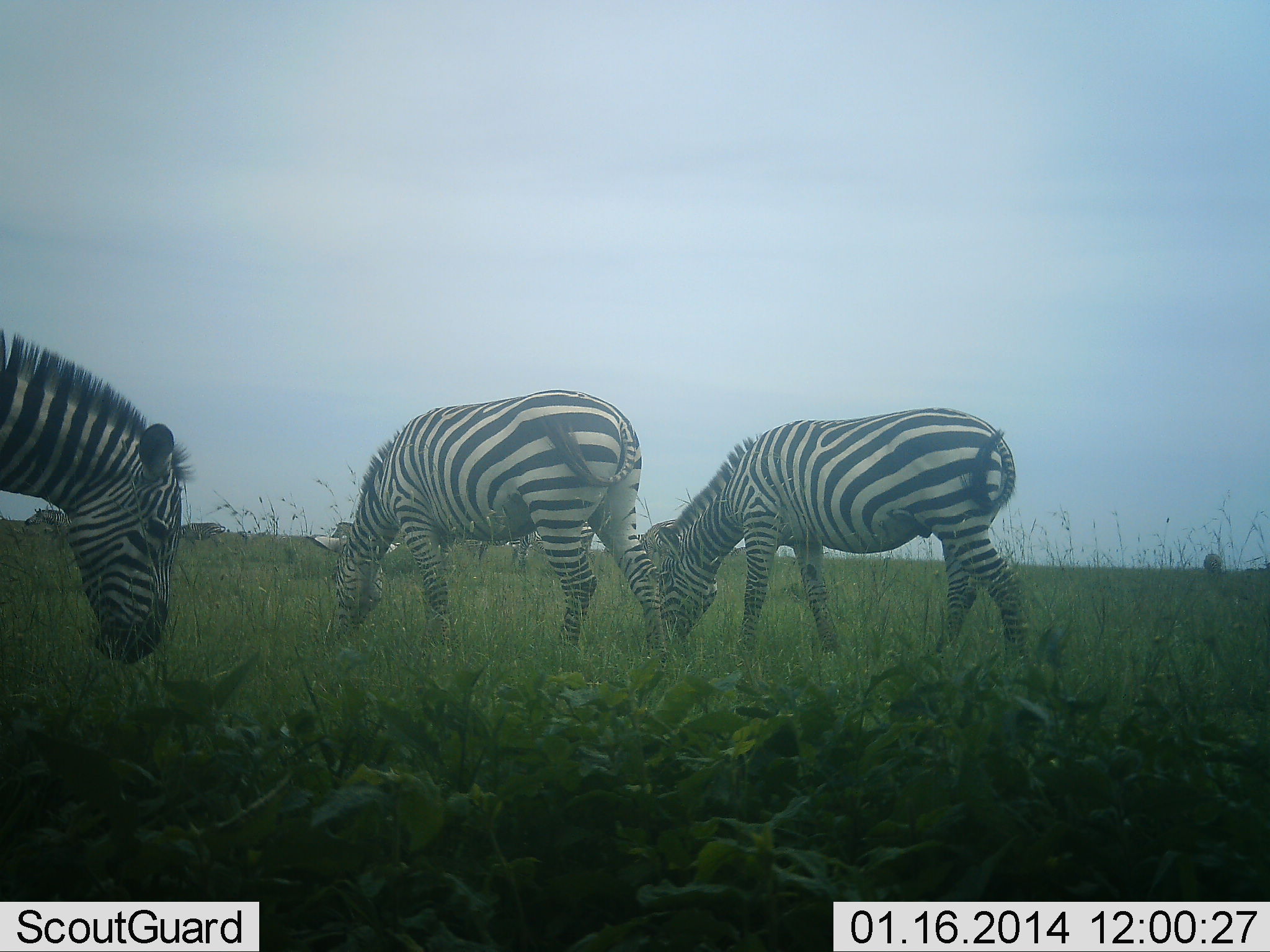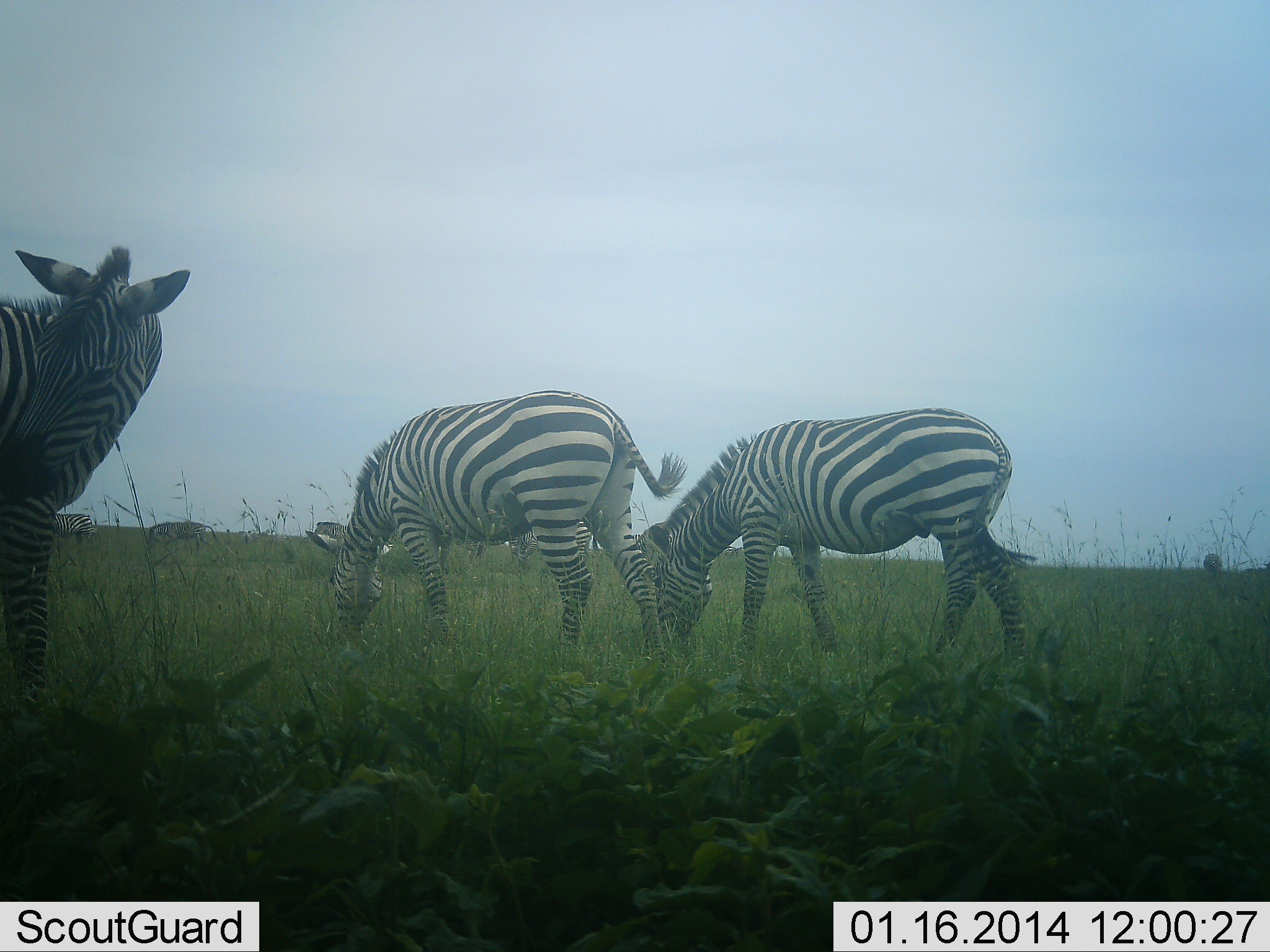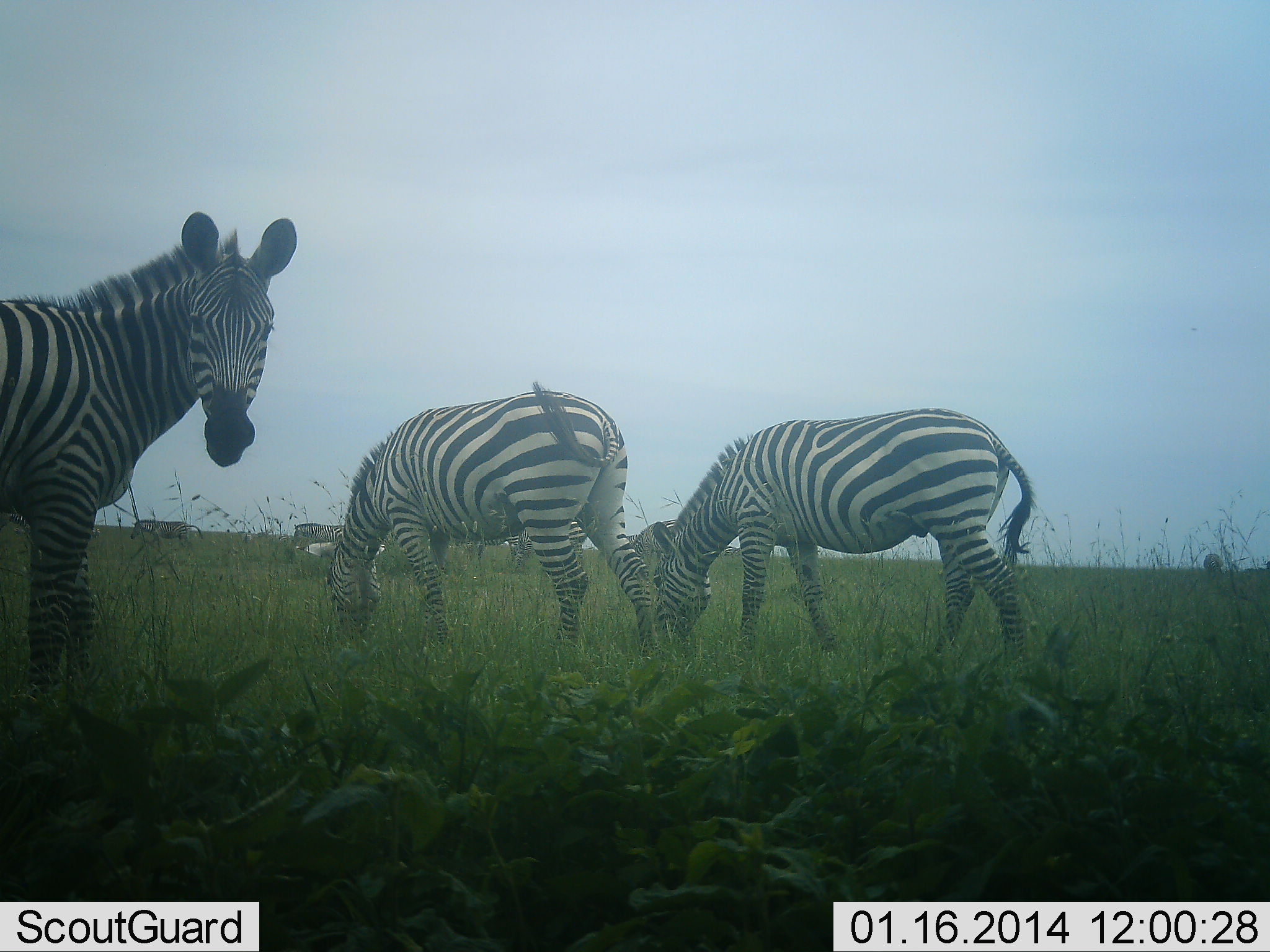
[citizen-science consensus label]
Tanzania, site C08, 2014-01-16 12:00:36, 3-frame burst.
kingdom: Animalia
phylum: Chordata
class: Mammalia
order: Perissodactyla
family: Equidae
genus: Equus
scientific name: Equus quagga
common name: plains zebra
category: zebra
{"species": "zebra (plains zebra) (Equus quagga)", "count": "6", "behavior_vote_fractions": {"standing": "50%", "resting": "0%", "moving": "40%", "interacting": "0%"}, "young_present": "0%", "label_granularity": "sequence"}